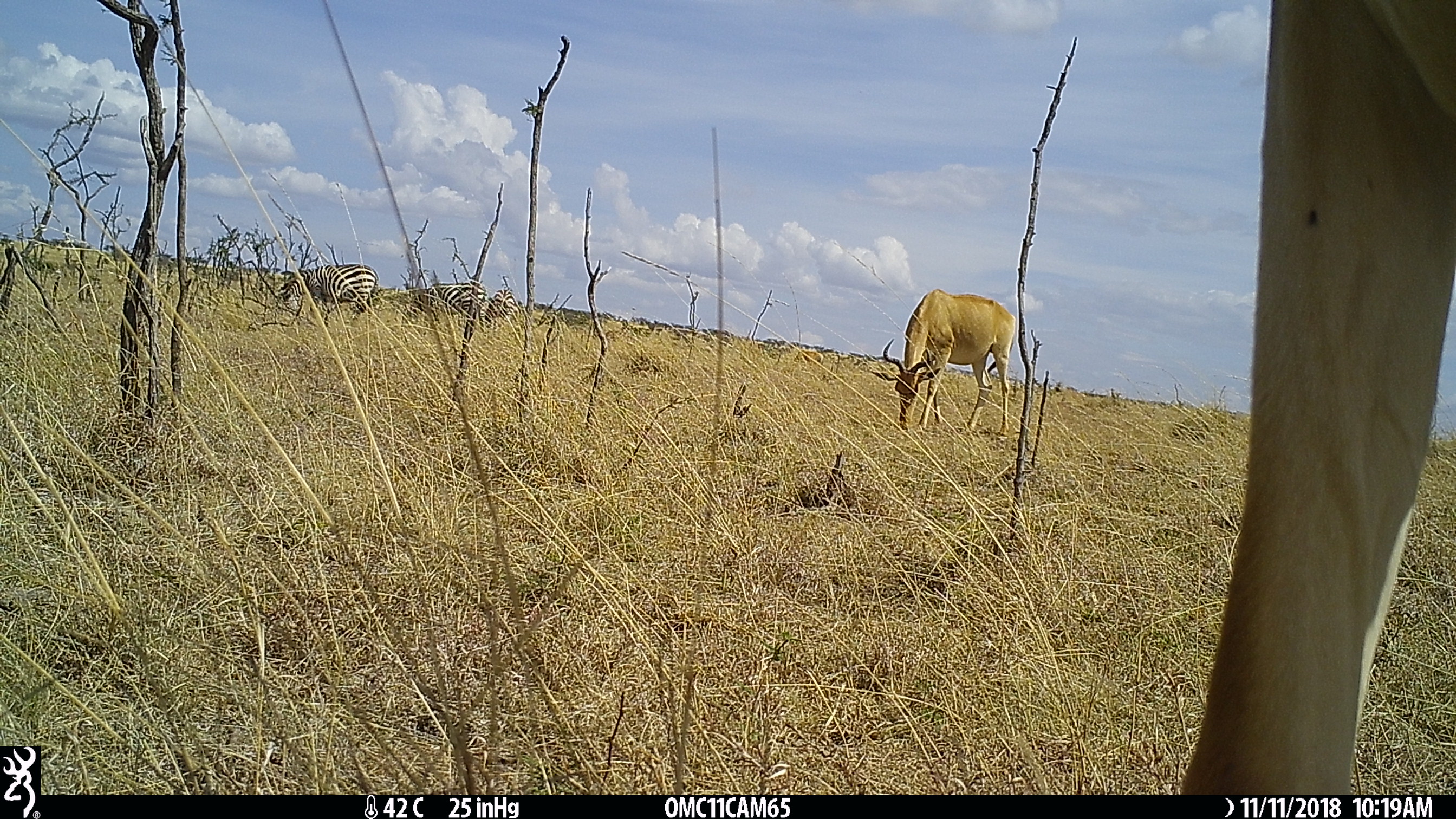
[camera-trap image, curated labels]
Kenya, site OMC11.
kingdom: Animalia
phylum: Chordata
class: Mammalia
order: Perissodactyla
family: Equidae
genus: Equus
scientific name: Equus quagga burchellii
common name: burchell's zebra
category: zebra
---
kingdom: Animalia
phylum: Chordata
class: Mammalia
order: Artiodactyla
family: Bovidae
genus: Alcelaphus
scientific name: Alcelaphus buselaphus cokii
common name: coke's hartebeest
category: hartebeest cokes